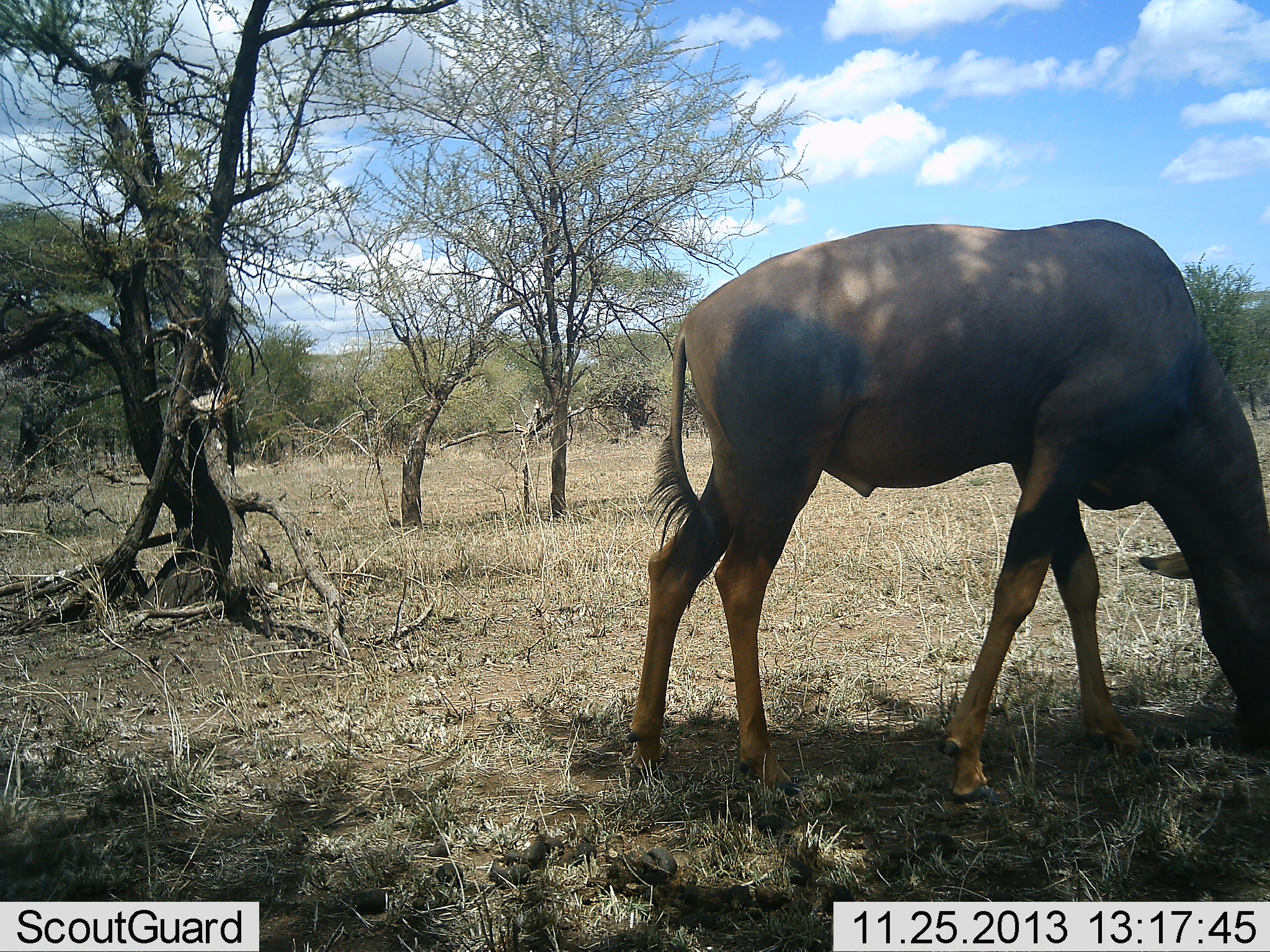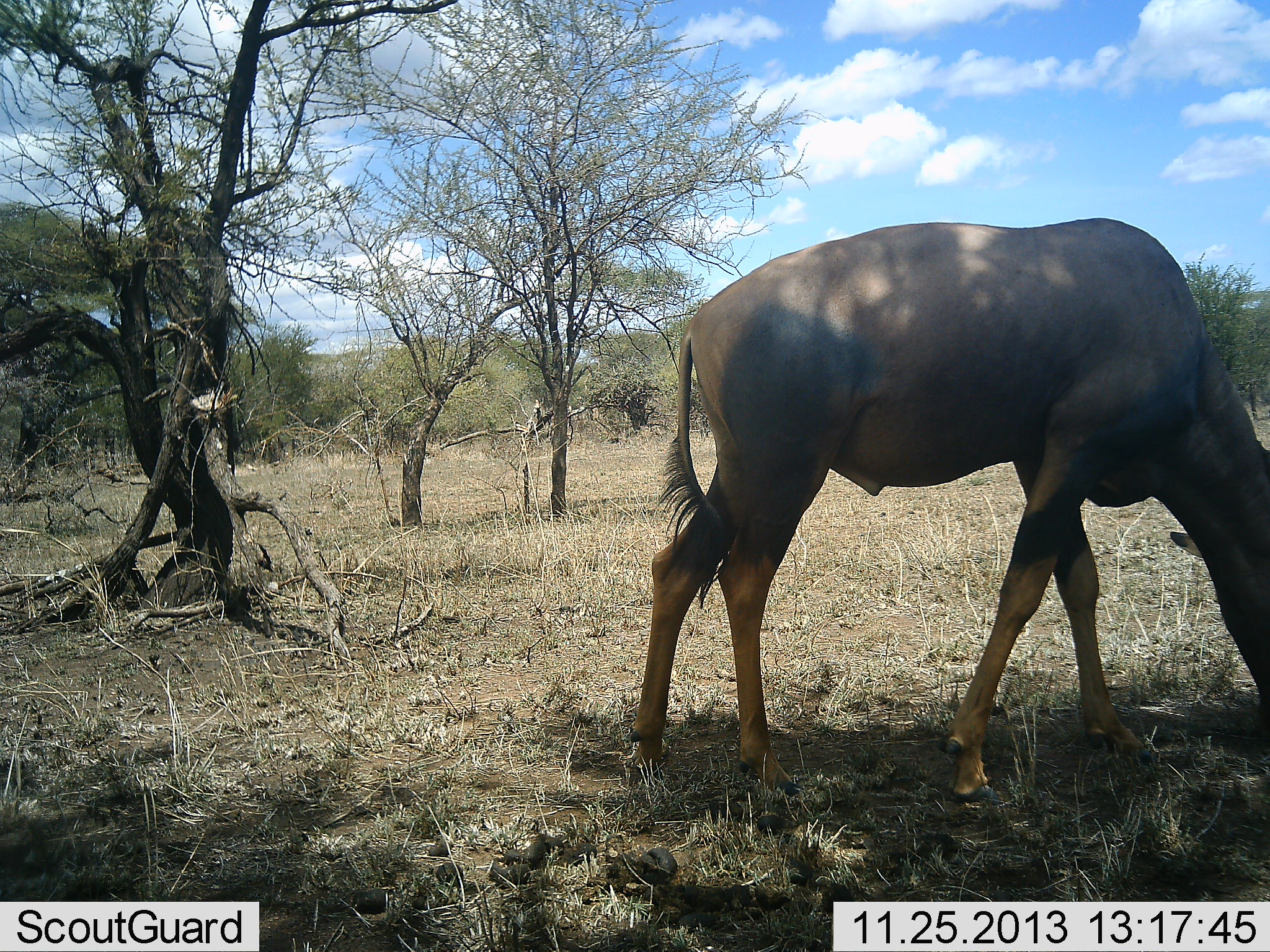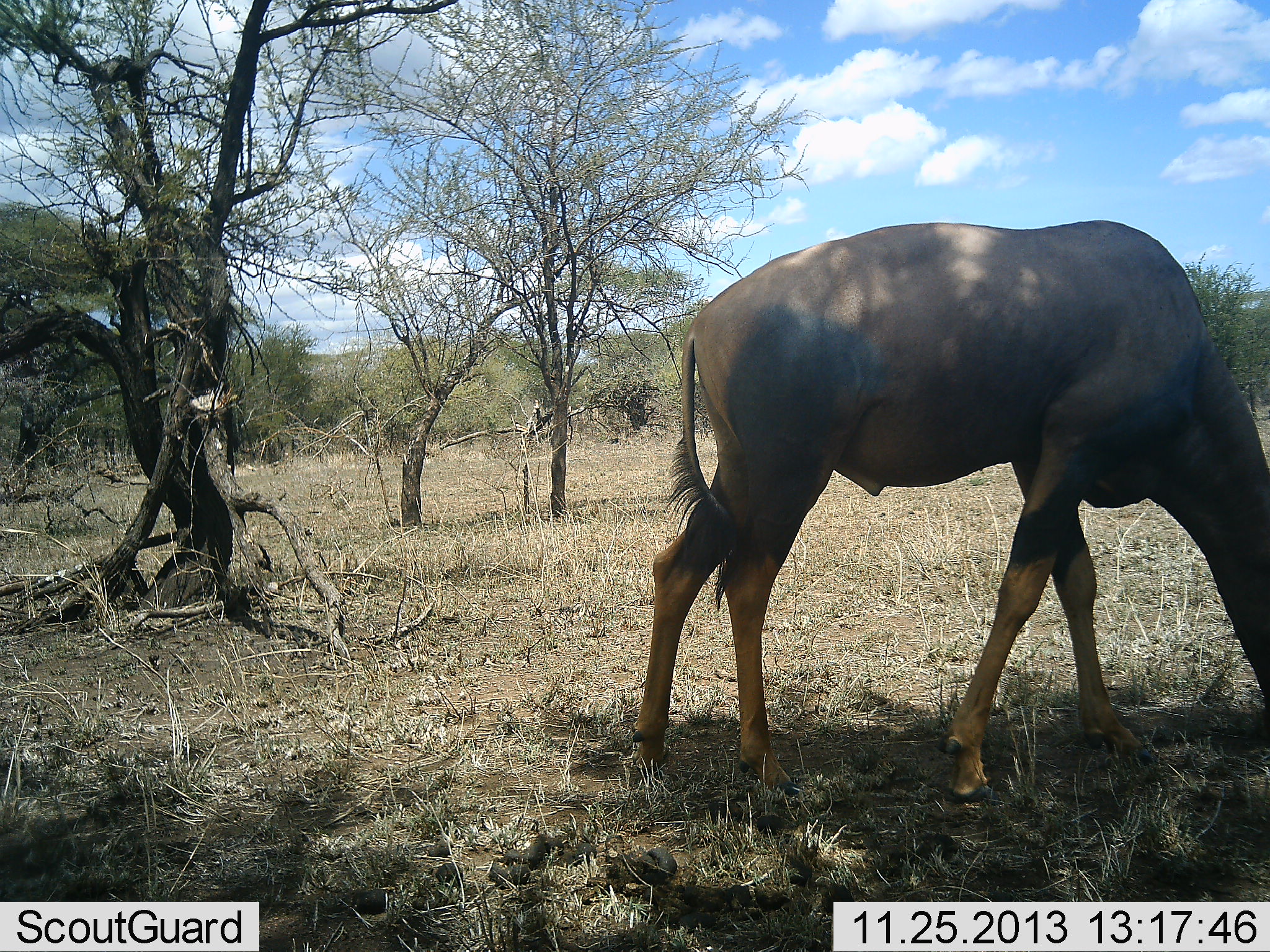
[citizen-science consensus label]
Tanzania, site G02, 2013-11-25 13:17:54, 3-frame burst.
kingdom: Animalia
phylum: Chordata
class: Mammalia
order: Artiodactyla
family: Bovidae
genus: Damaliscus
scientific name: Damaliscus lunatus jimela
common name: topi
Topi (Damaliscus lunatus jimela), count 1. Behavior (volunteer vote fractions): standing 50%, resting 0%, moving 0%, interacting 0%. Young present (vote fraction): 0%. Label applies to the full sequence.